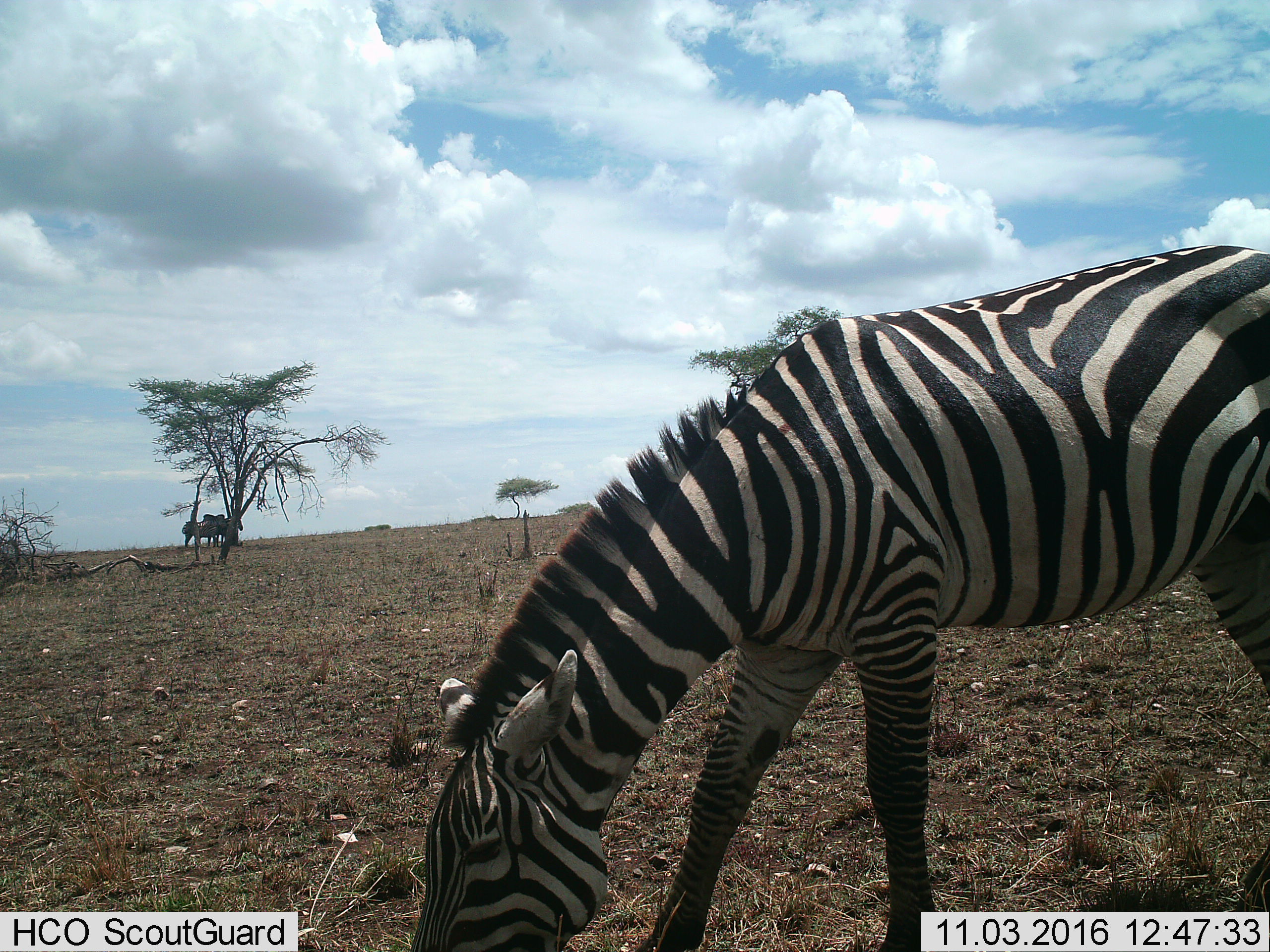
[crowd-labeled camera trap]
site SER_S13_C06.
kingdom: Animalia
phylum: Chordata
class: Mammalia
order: Perissodactyla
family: Equidae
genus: Equus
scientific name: Equus quagga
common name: plains zebra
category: zebraplains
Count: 3.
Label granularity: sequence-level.